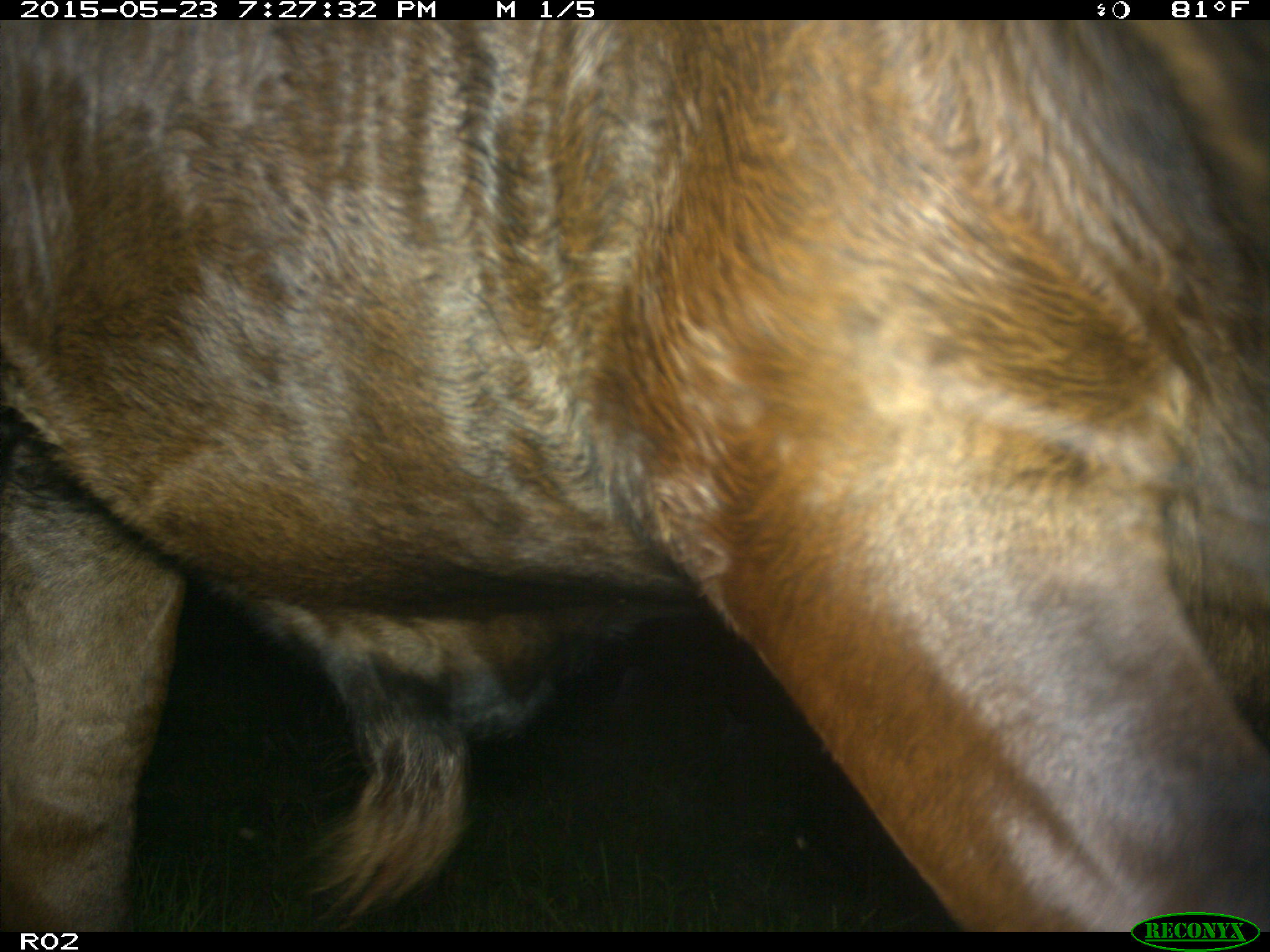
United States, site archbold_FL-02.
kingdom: Animalia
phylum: Chordata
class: Mammalia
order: Artiodactyla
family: Bovidae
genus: Bos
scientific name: Bos taurus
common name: domestic cow